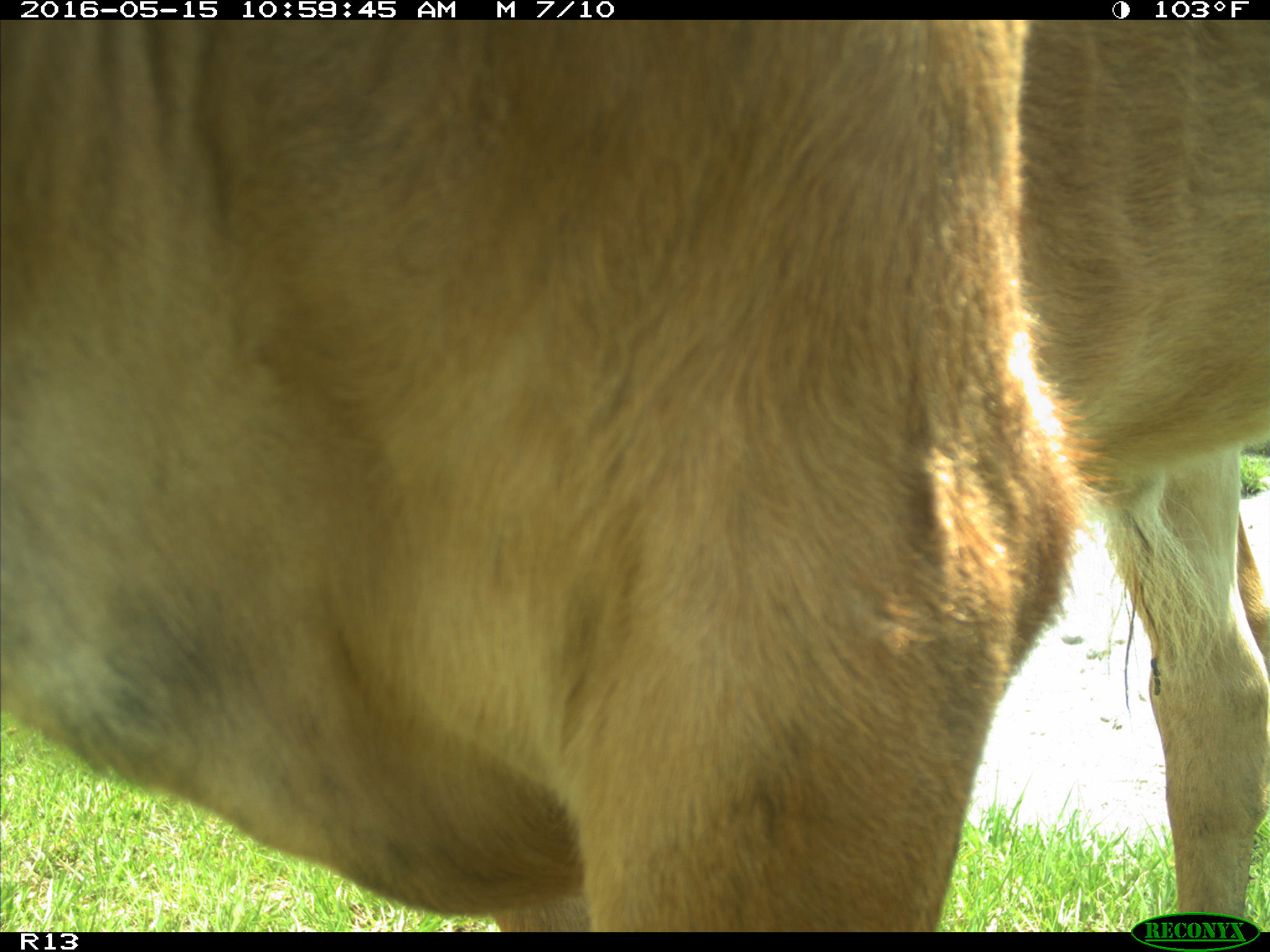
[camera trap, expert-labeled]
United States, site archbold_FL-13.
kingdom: Animalia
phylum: Chordata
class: Mammalia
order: Artiodactyla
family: Bovidae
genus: Bos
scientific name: Bos taurus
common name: domestic cow